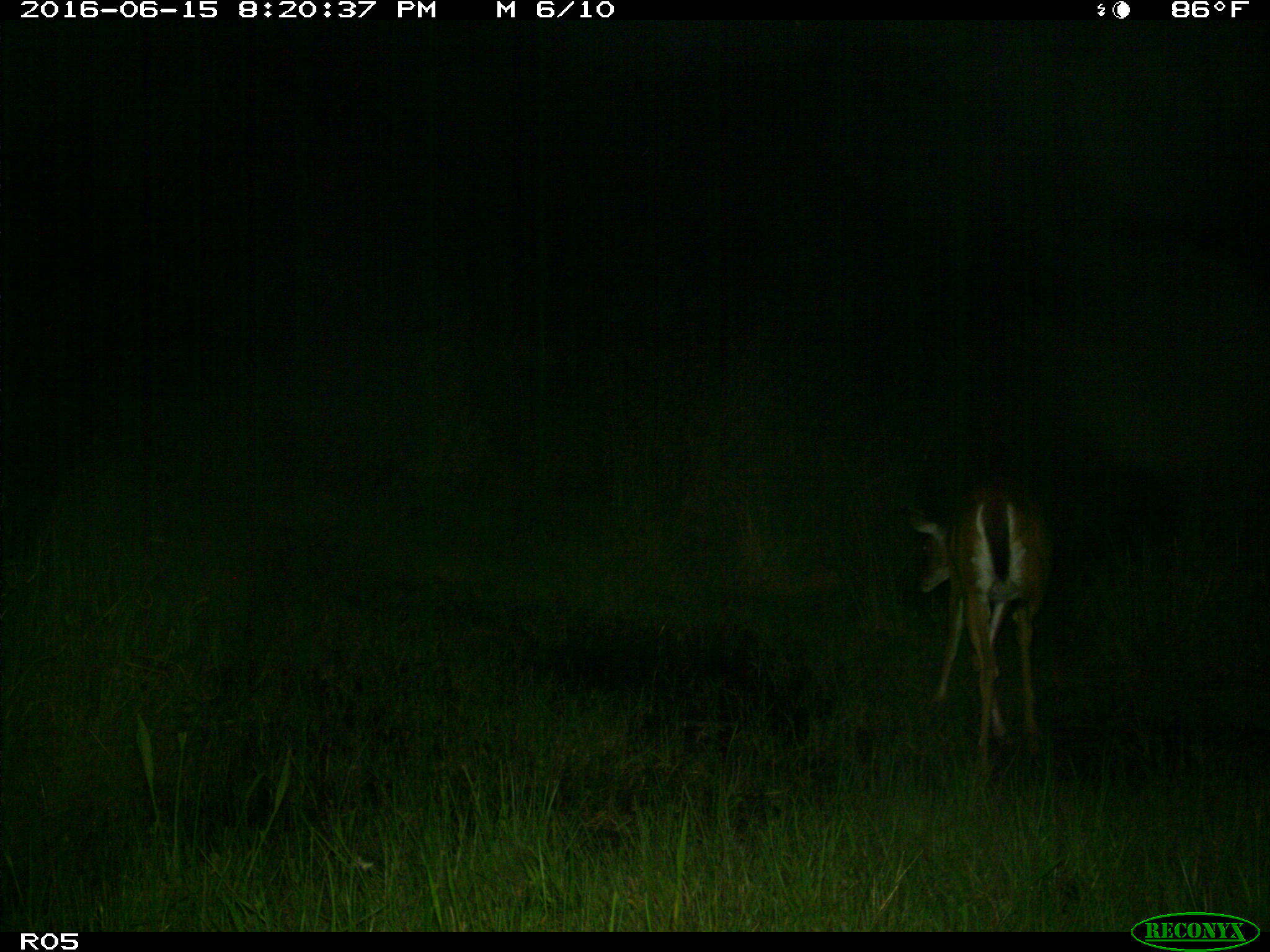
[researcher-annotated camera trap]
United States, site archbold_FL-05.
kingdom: Animalia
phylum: Chordata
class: Mammalia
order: Artiodactyla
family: Cervidae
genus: Odocoileus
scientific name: Odocoileus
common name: deer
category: unidentified deer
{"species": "unidentified deer (deer) (Odocoileus)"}